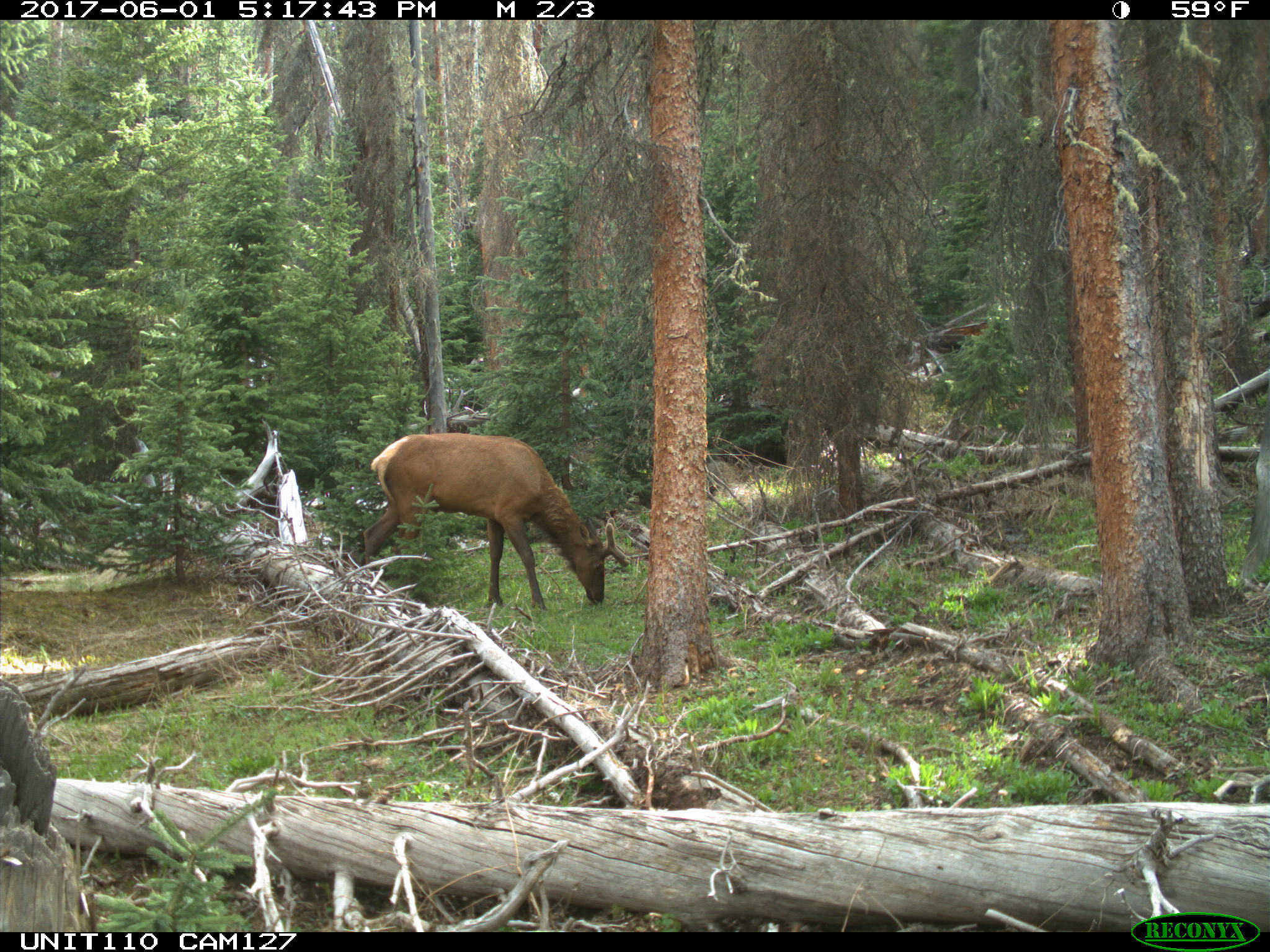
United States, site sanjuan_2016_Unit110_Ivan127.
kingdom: Animalia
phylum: Chordata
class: Mammalia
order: Artiodactyla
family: Cervidae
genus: Cervus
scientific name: Cervus elaphus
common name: red deer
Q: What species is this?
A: Cervus elaphus (red deer).